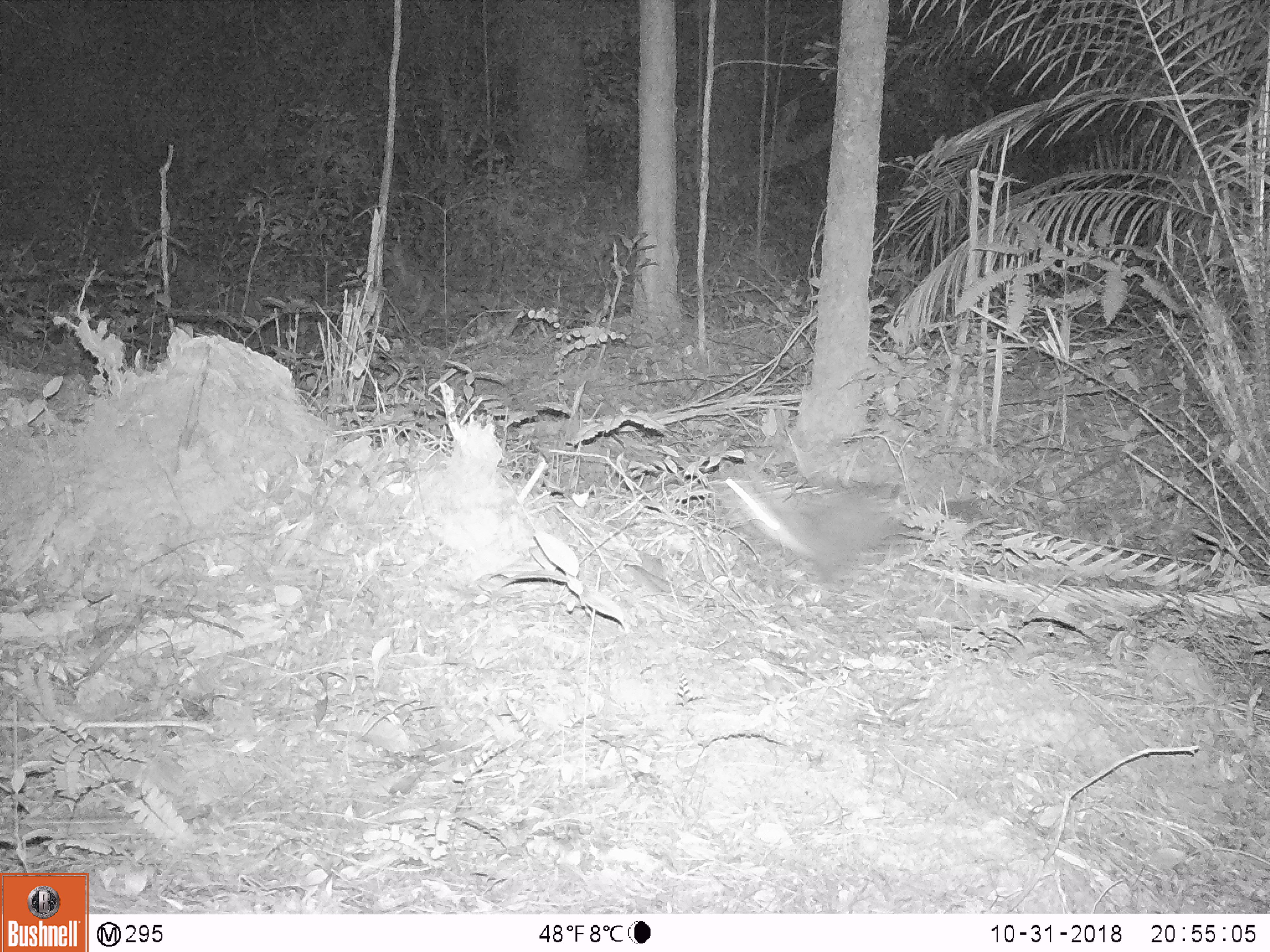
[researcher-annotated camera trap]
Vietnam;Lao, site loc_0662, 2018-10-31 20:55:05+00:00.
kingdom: Animalia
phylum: Chordata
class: Mammalia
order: Carnivora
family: Mustelidae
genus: Melogale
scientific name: Melogale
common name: ferret badger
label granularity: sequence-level